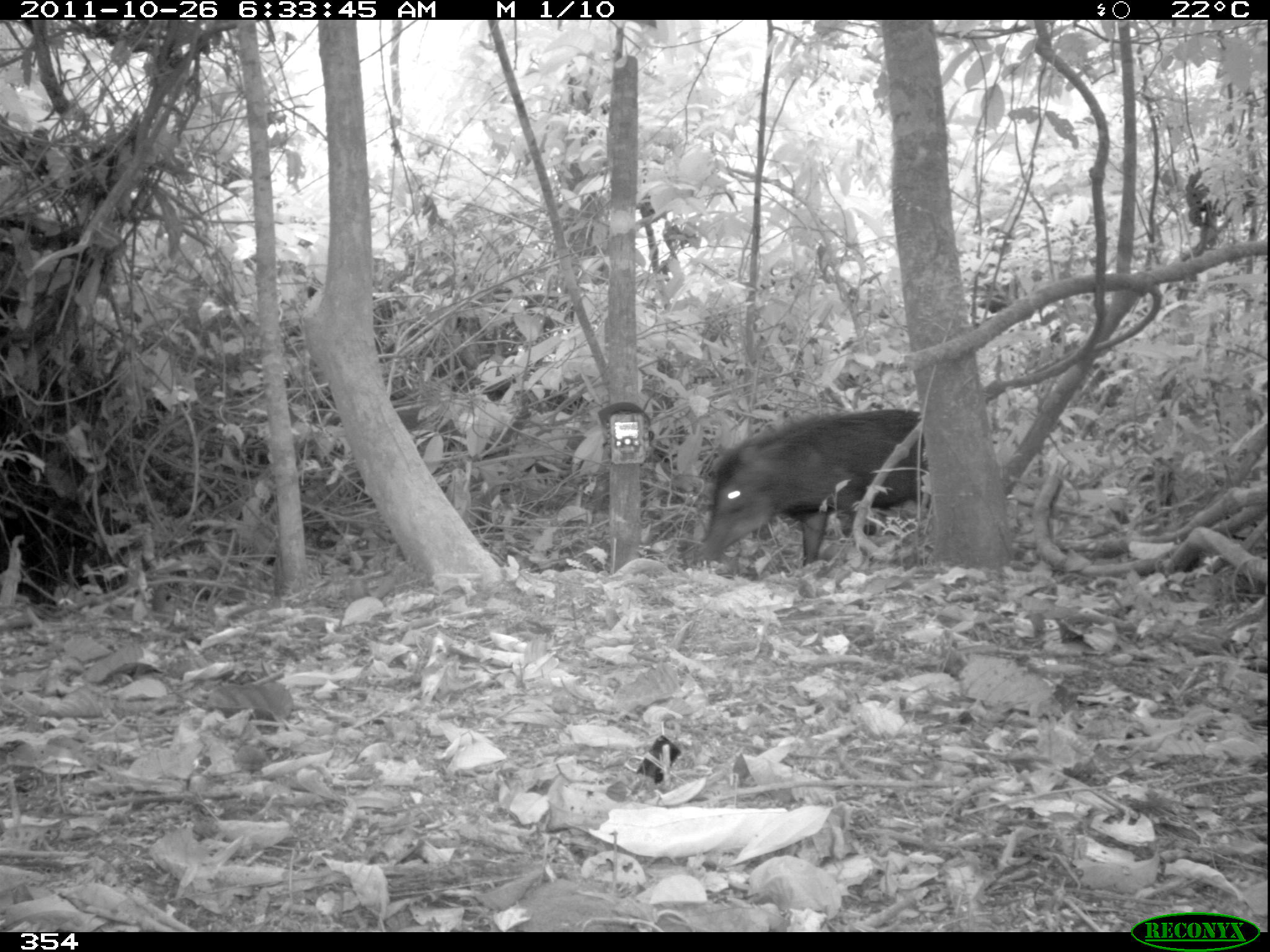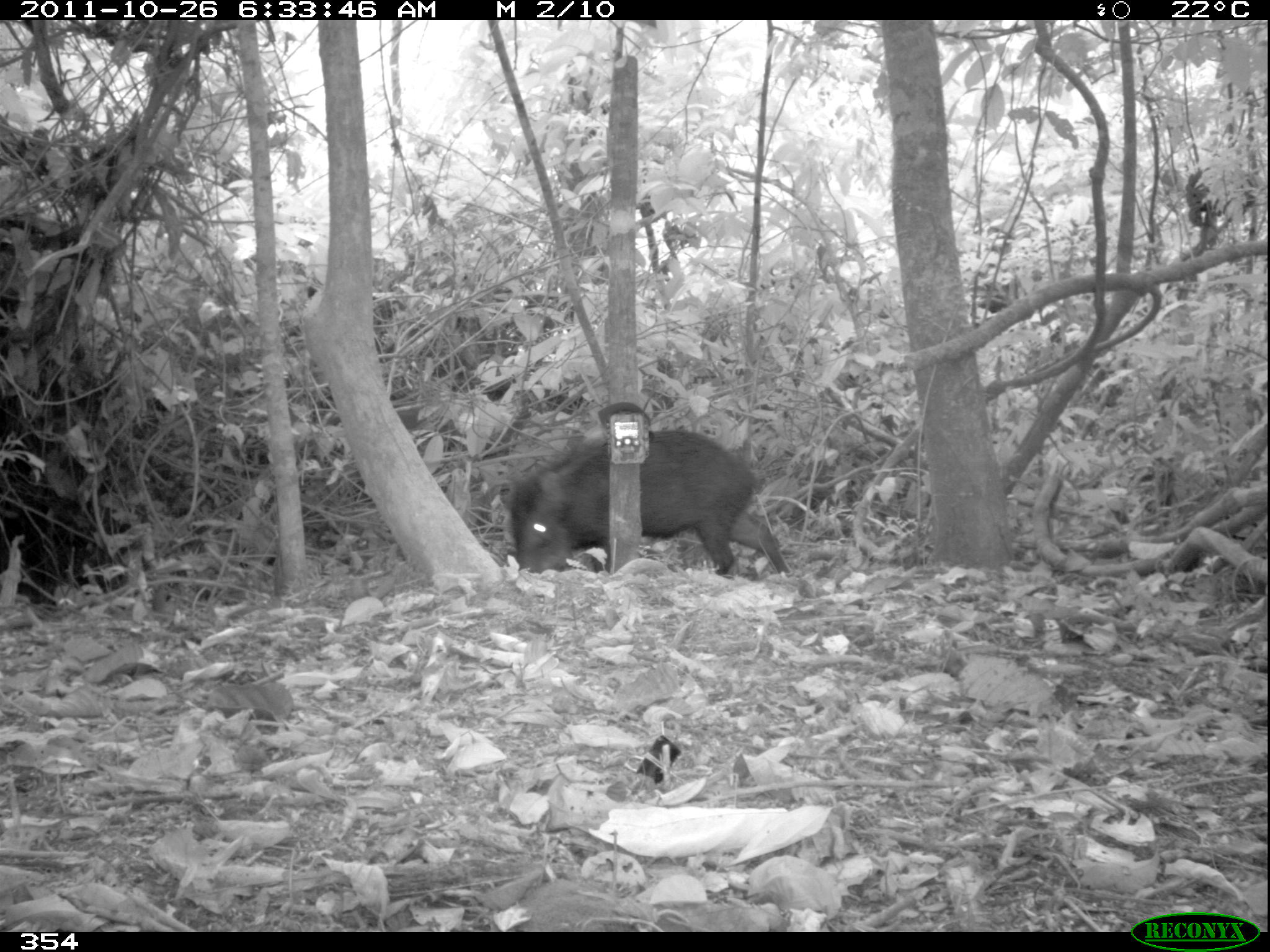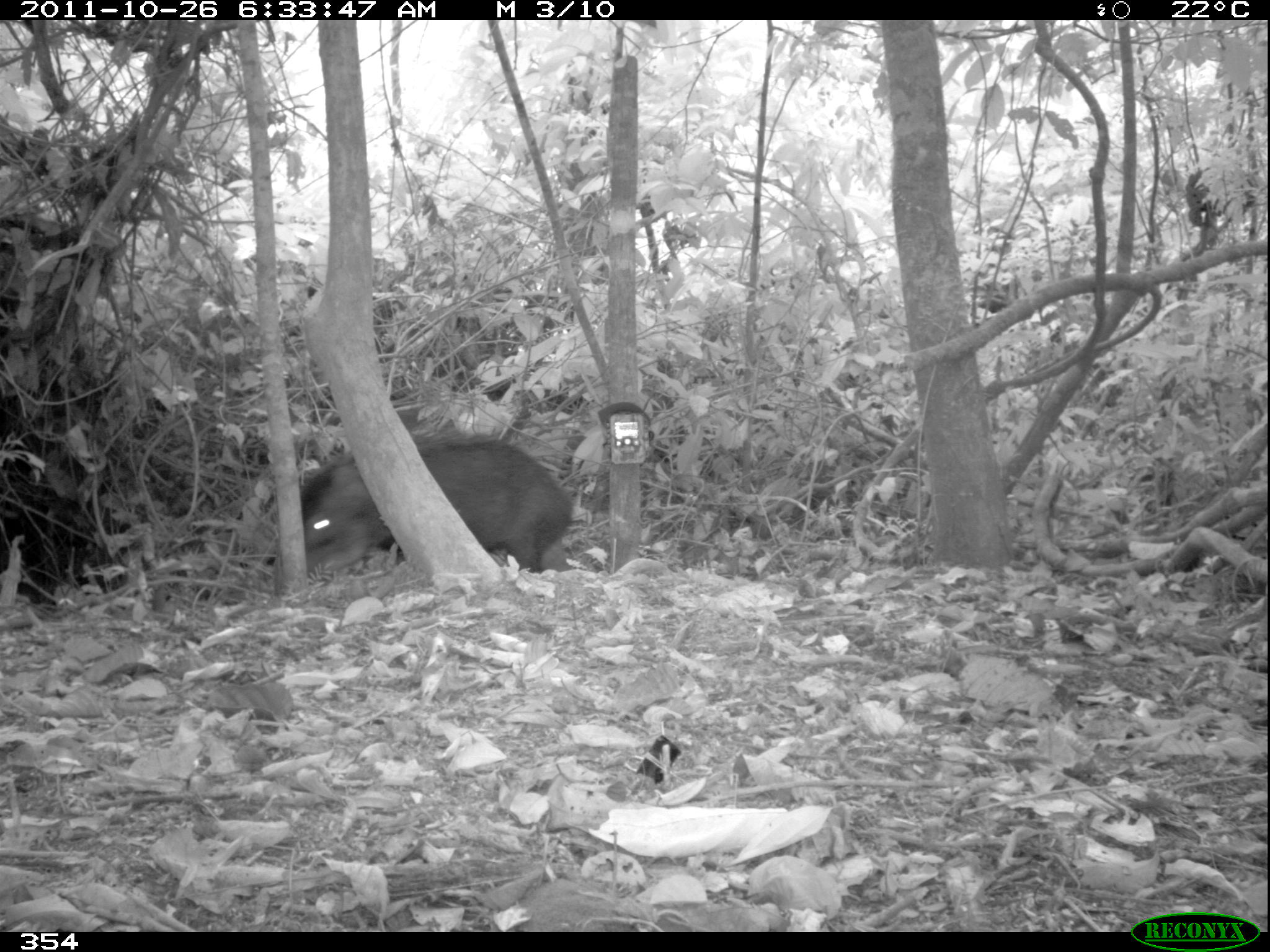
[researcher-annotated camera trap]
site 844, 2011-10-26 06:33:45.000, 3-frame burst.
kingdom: Animalia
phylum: Chordata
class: Mammalia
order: Artiodactyla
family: Tayassuidae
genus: Tayassu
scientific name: Tayassu pecari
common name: white-lipped peccary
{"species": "Tayassu pecari (white-lipped peccary)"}